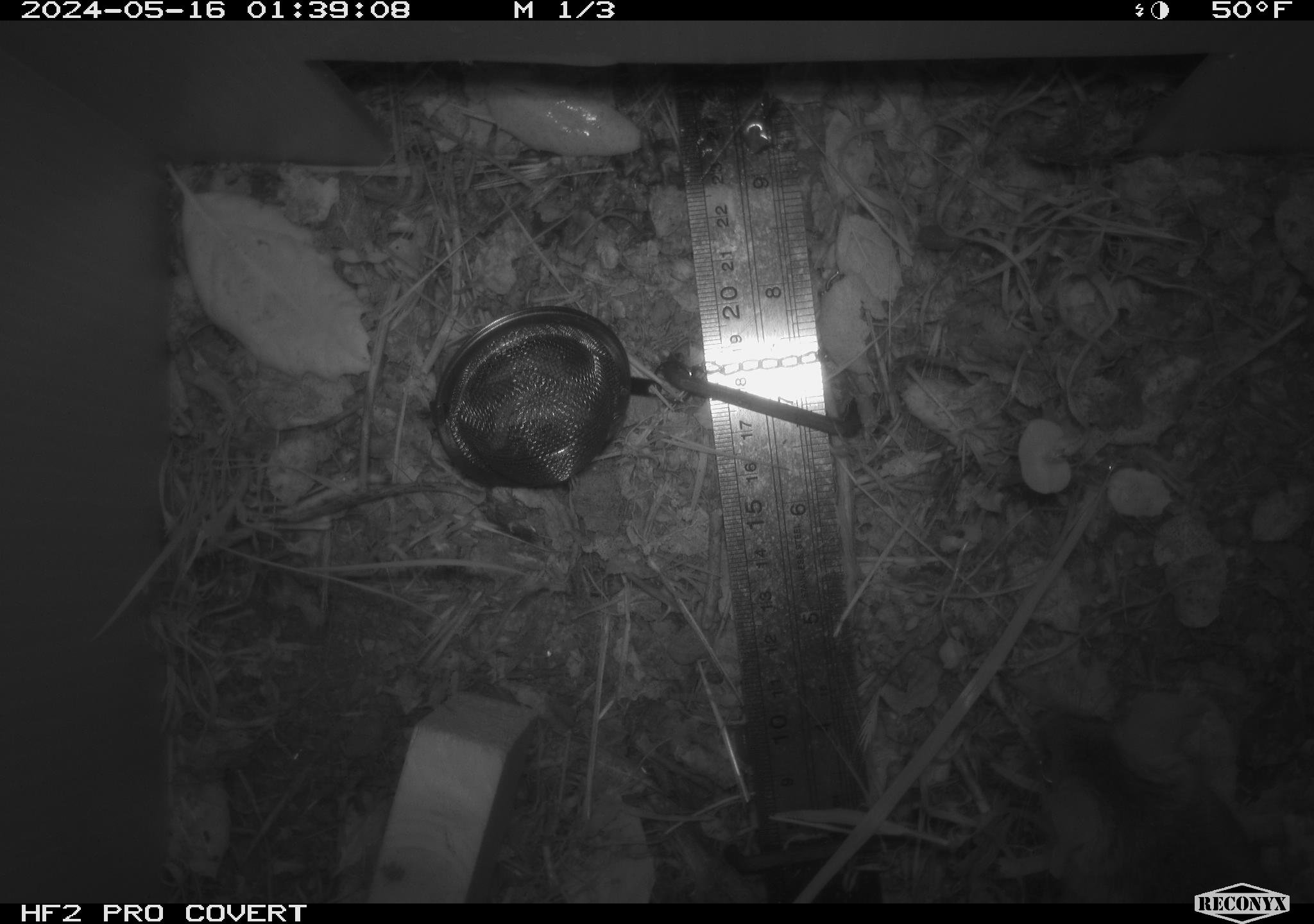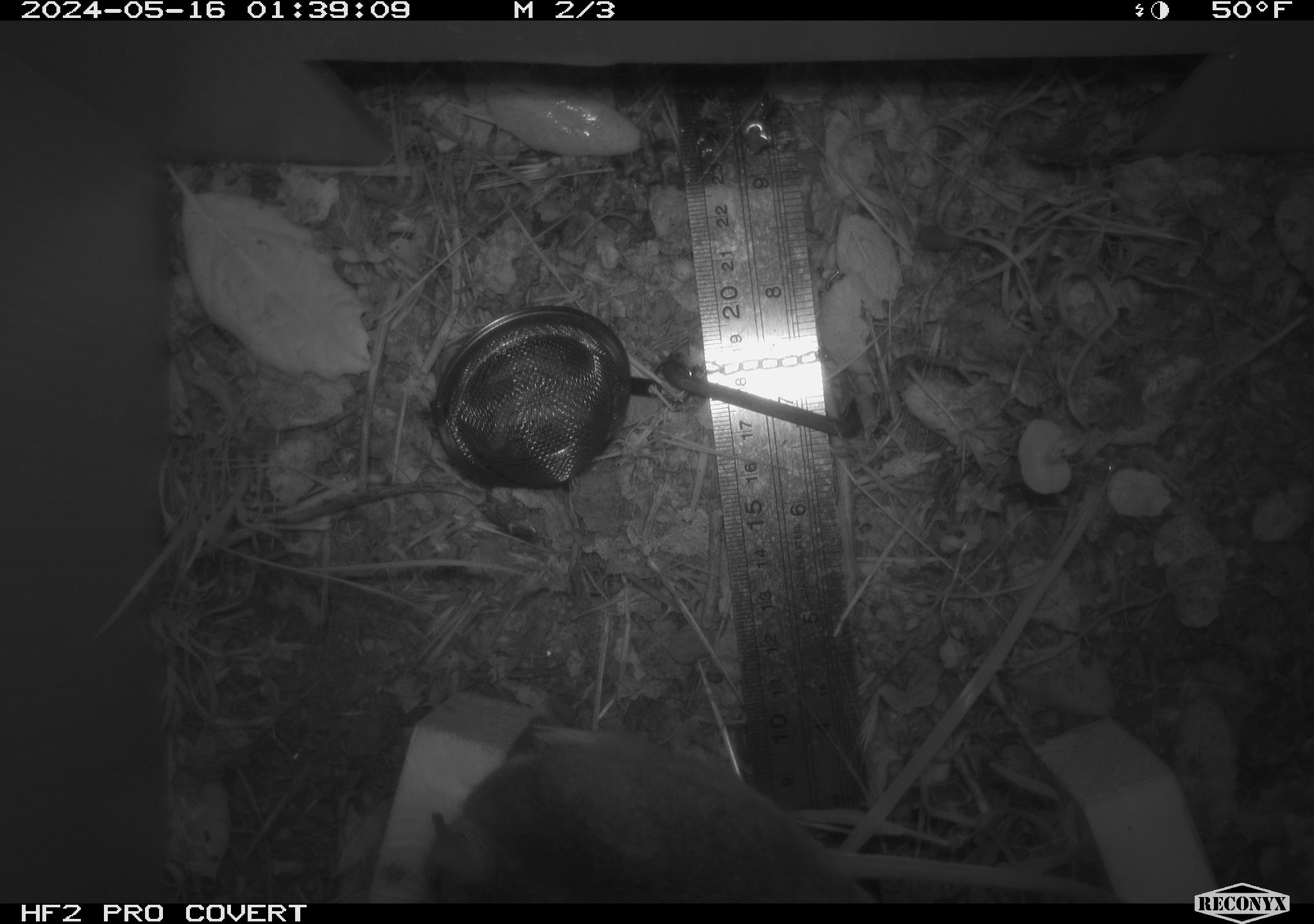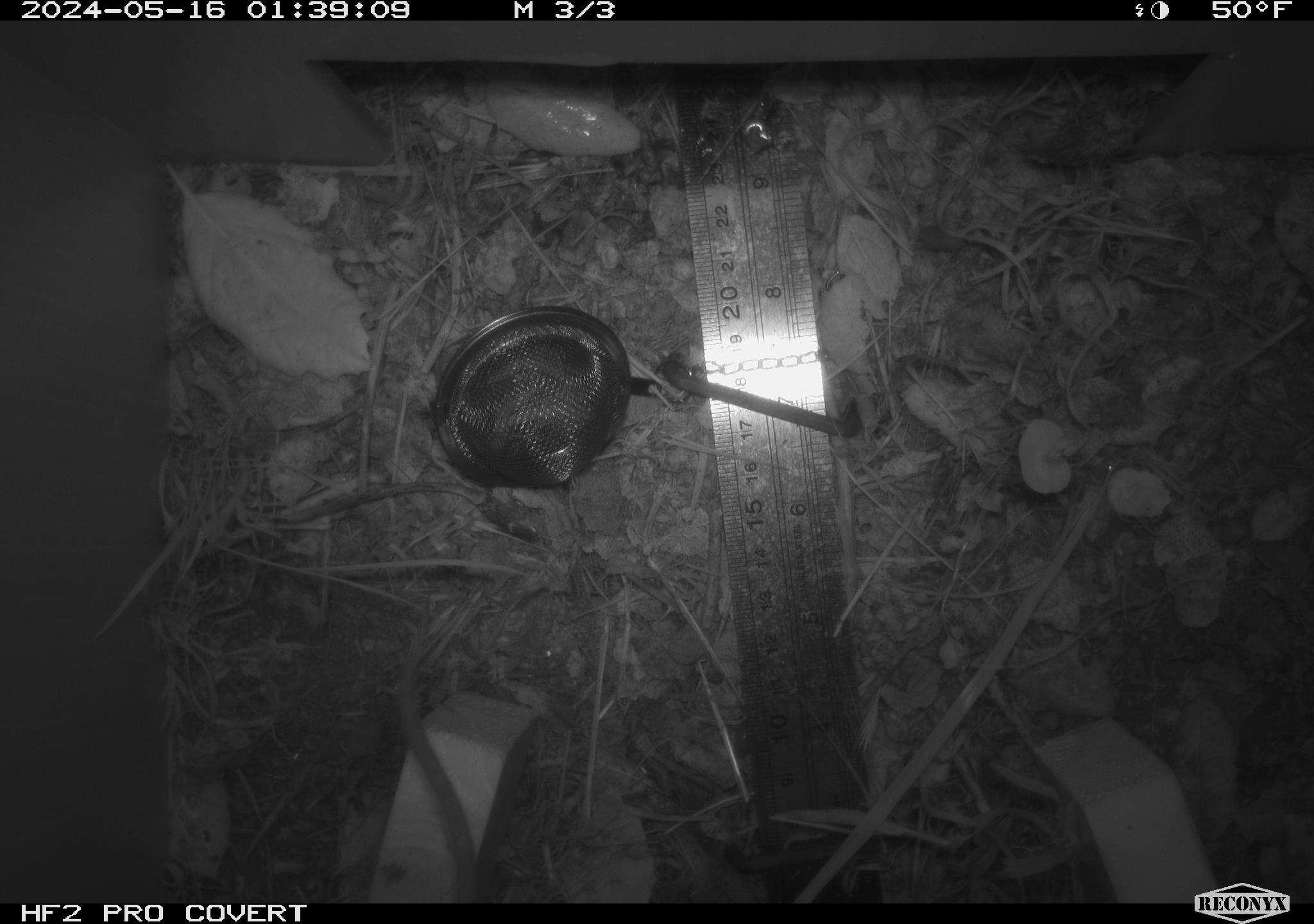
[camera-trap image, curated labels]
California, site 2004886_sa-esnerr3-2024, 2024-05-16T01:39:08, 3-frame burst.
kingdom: Animalia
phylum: Chordata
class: Mammalia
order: Rodentia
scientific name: Rodentia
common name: rodent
Rodent (Rodentia).